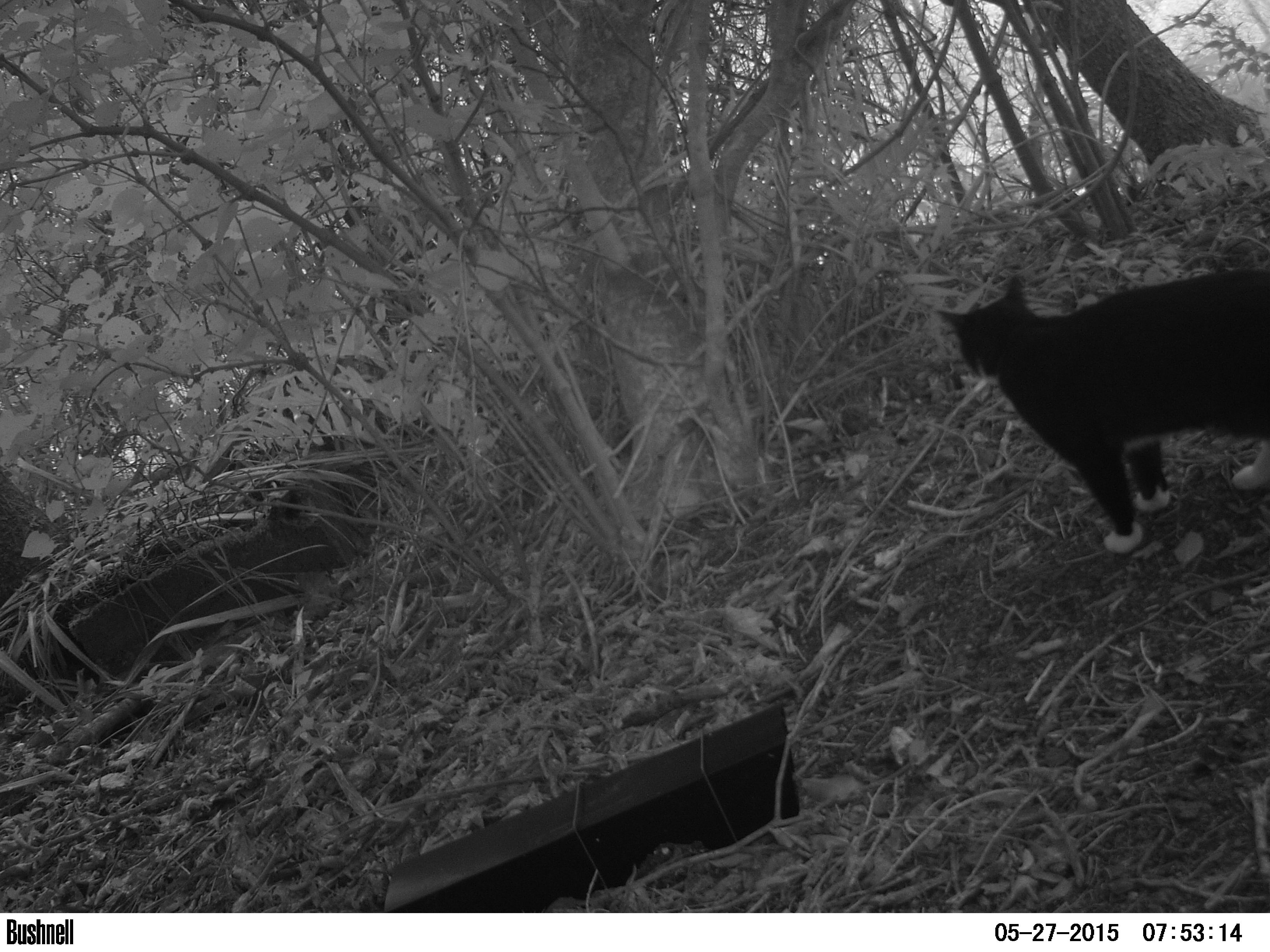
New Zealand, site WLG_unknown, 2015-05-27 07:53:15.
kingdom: Animalia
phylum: Chordata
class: Mammalia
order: Carnivora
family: Felidae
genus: Felis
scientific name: Felis catus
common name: domestic cat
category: cat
Cat (domestic cat) (Felis catus).